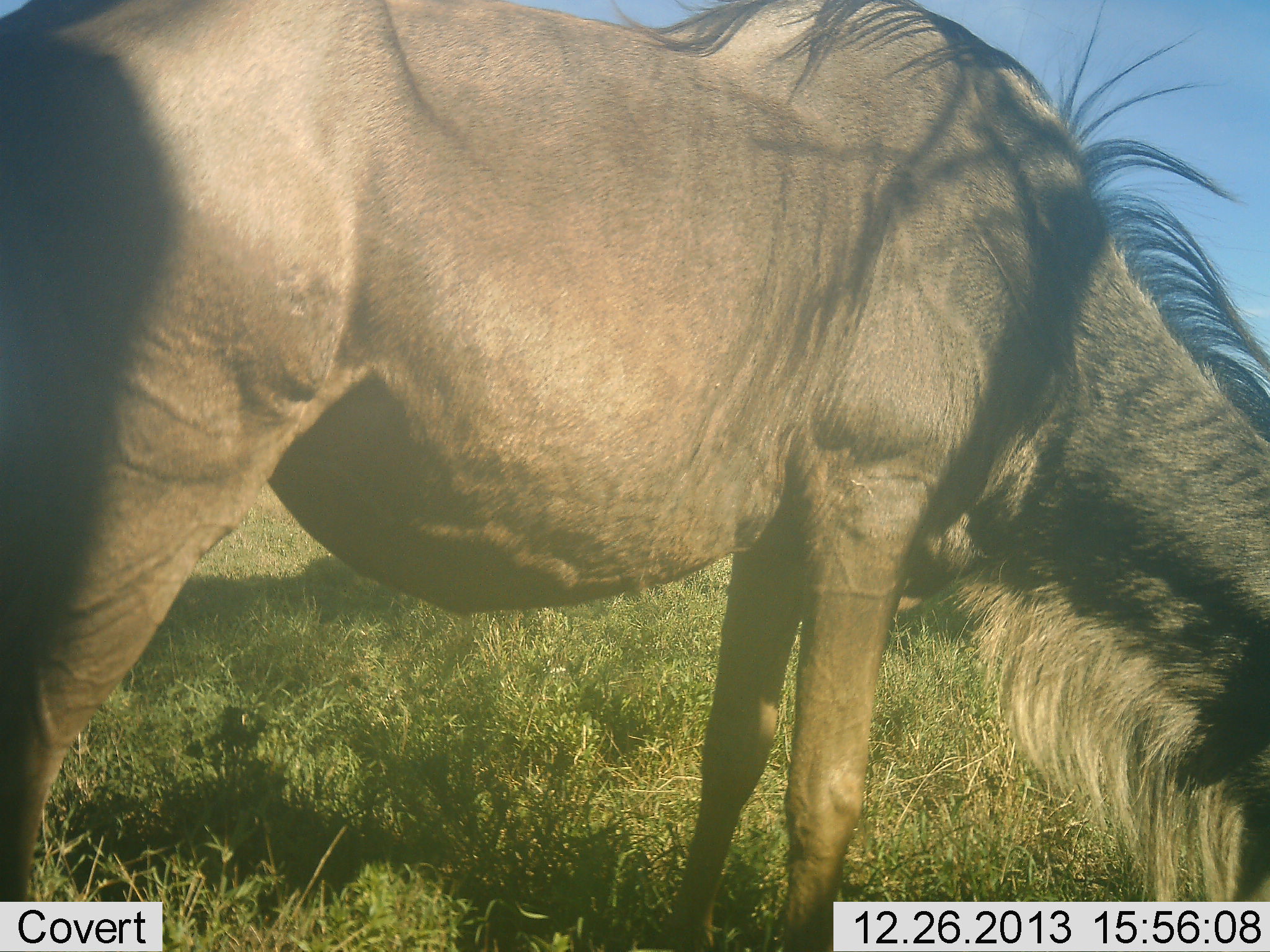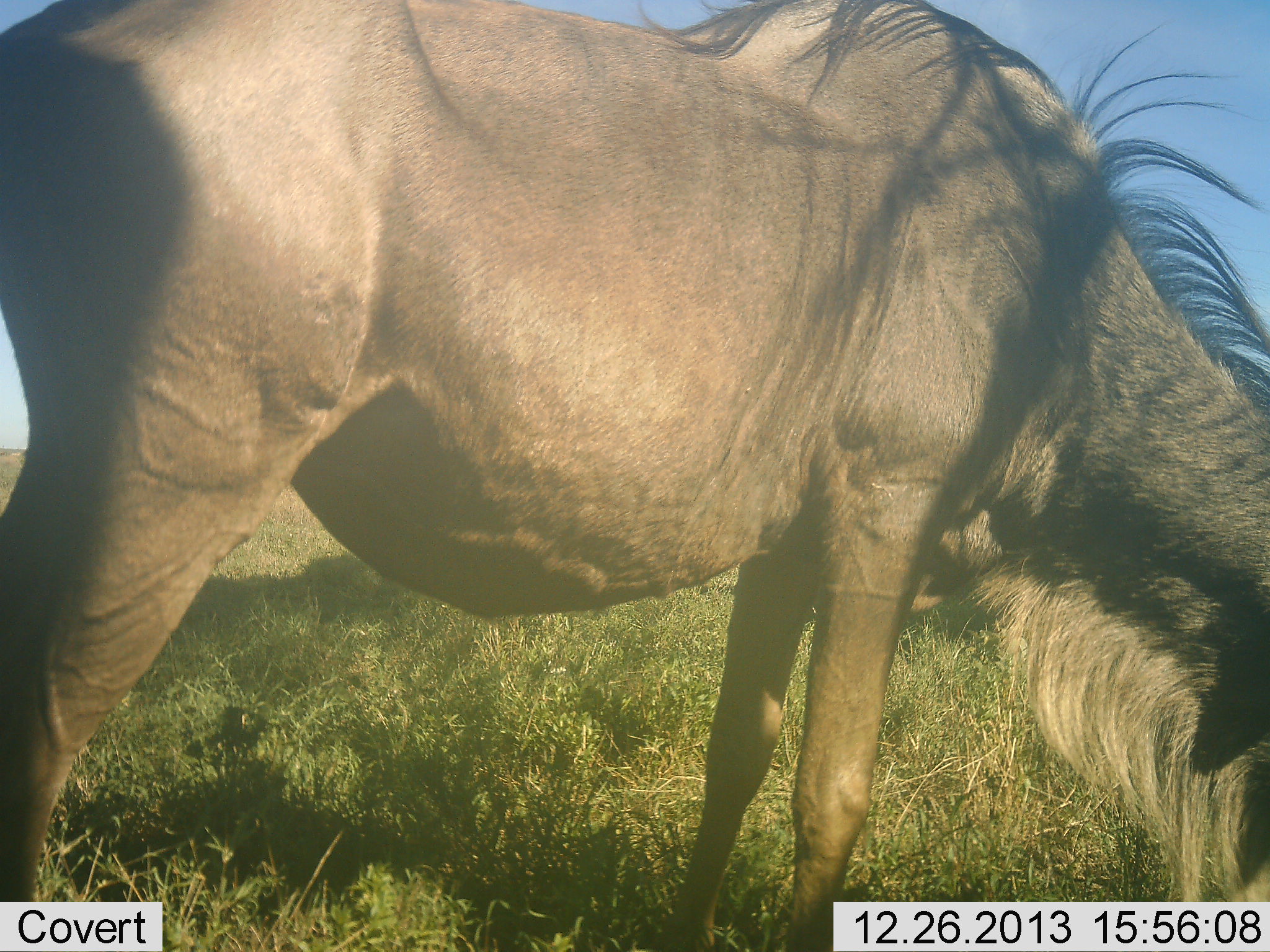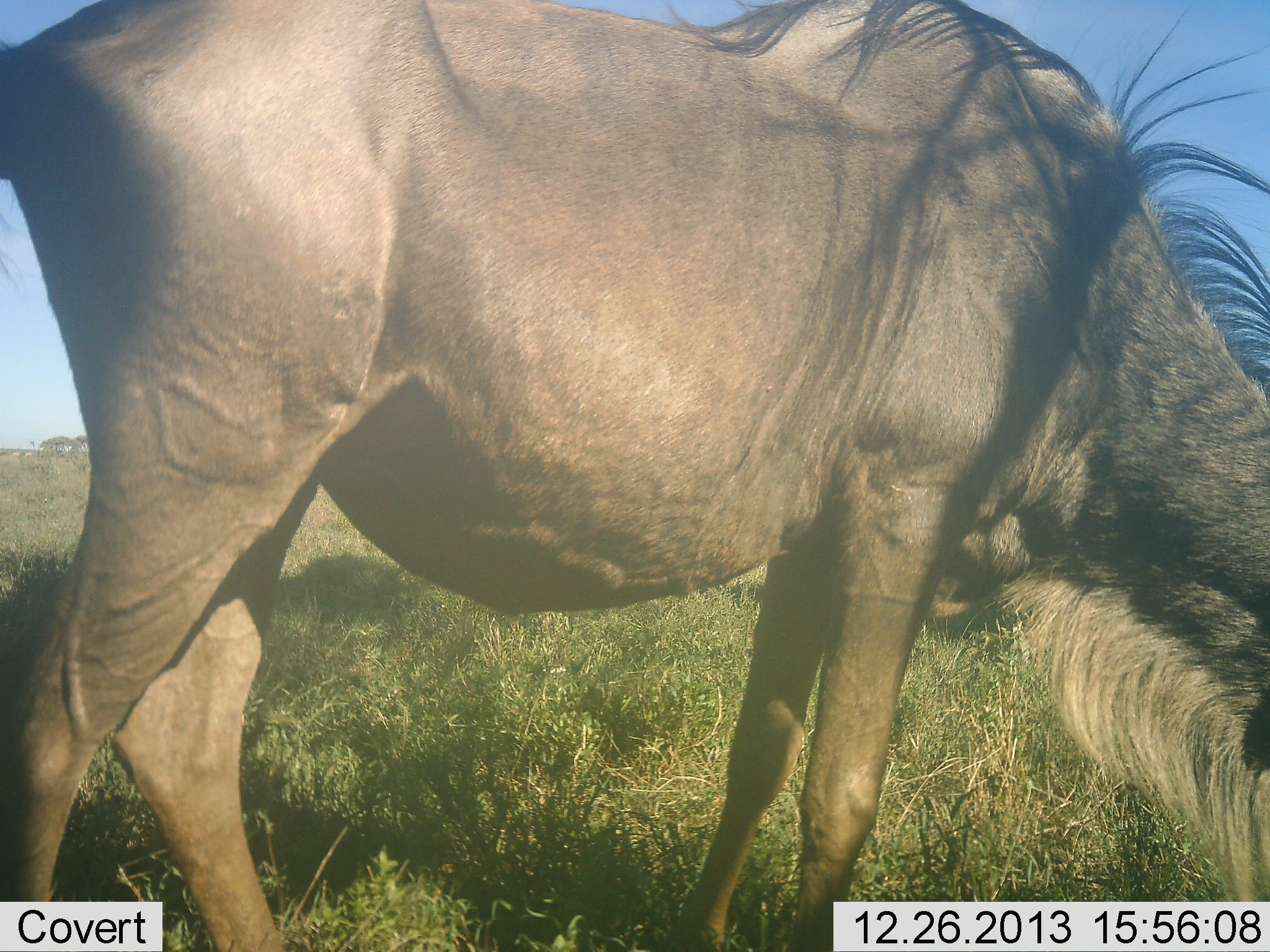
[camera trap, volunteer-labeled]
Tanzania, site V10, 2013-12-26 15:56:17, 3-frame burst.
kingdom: Animalia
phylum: Chordata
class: Mammalia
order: Artiodactyla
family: Bovidae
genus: Connochaetes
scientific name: Connochaetes taurinus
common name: blue wildebeest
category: wildebeest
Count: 1.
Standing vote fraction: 50%.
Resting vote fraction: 0%.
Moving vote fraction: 0%.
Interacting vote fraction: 0%.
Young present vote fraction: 0%.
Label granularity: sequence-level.